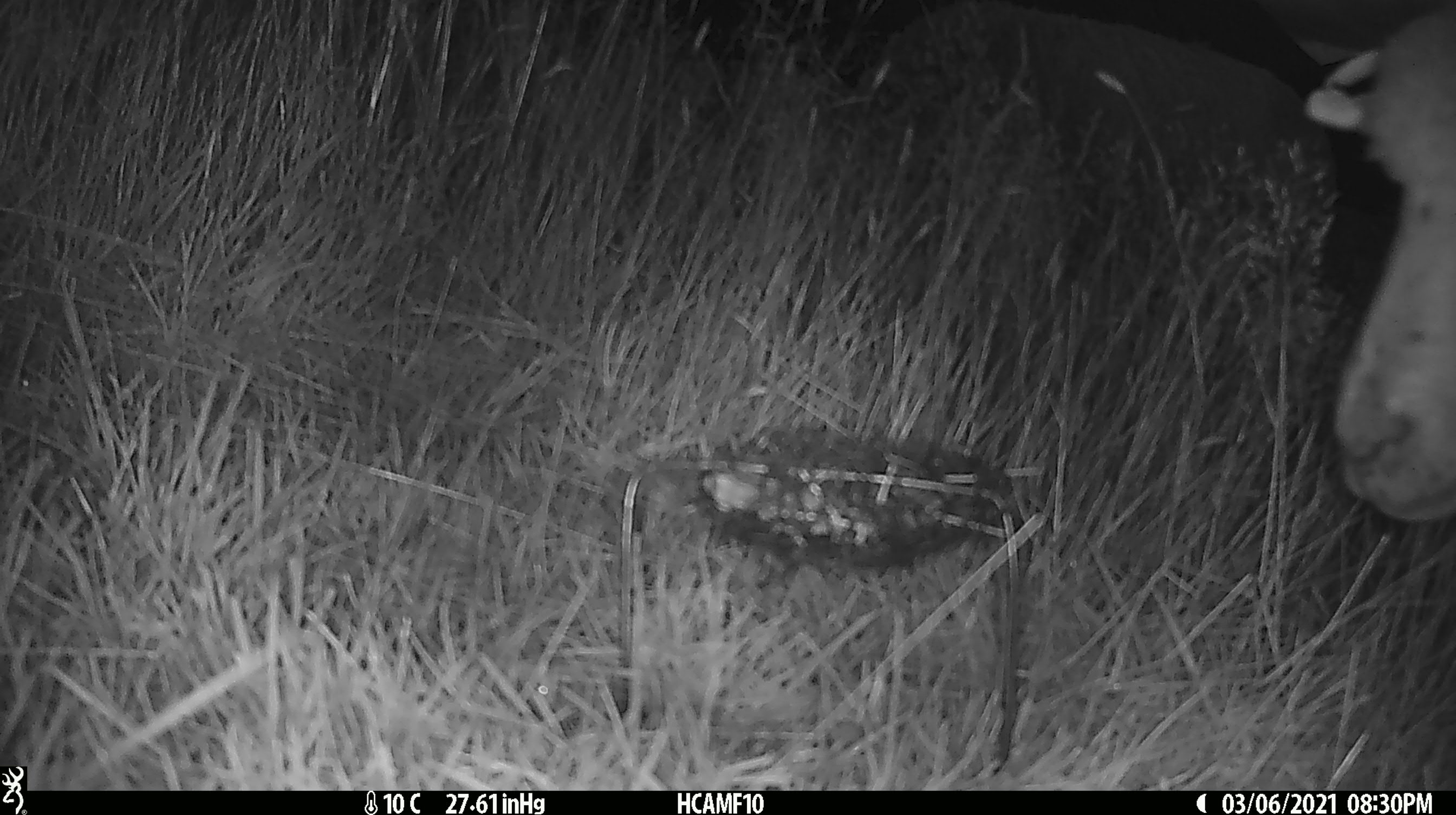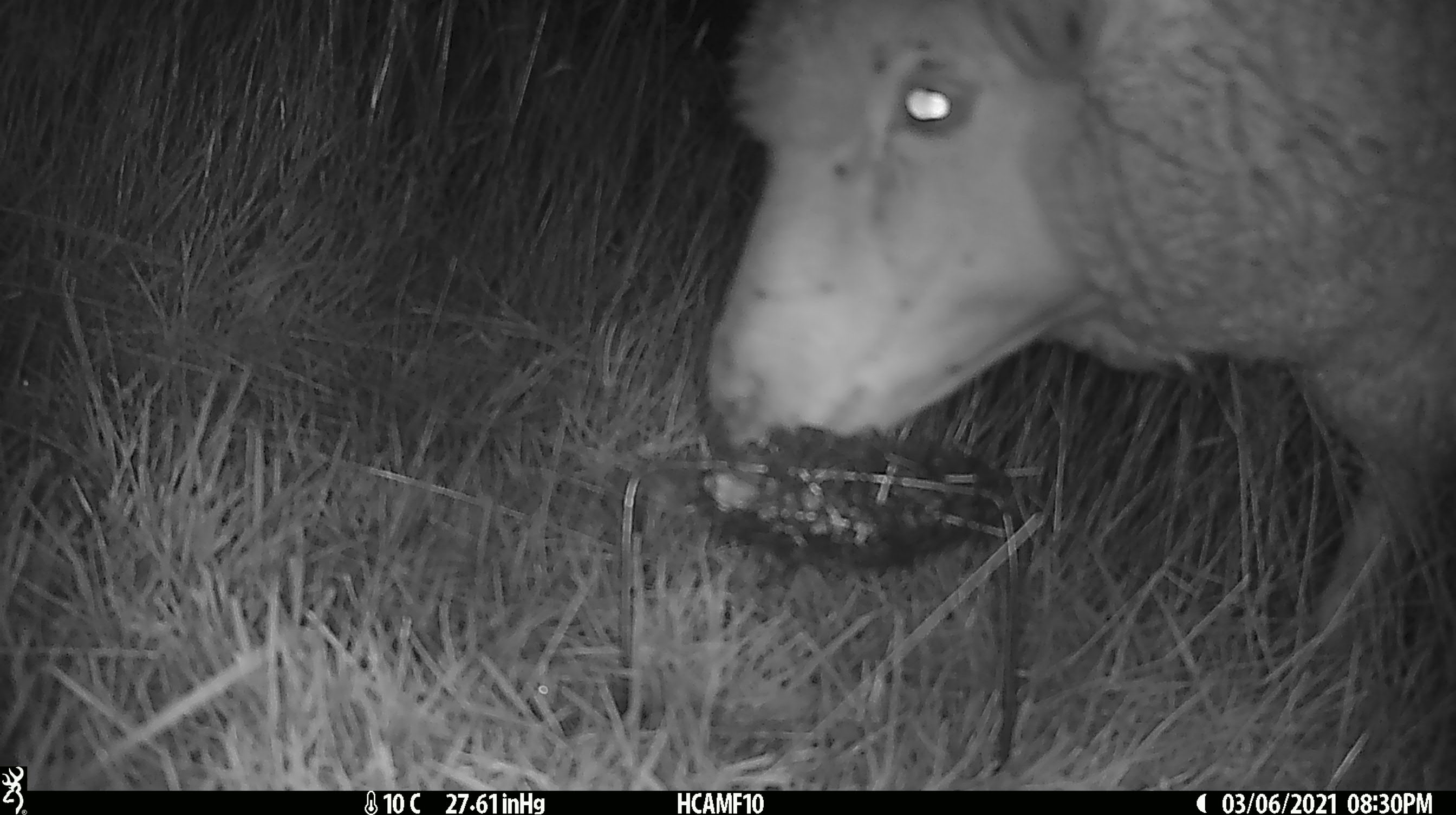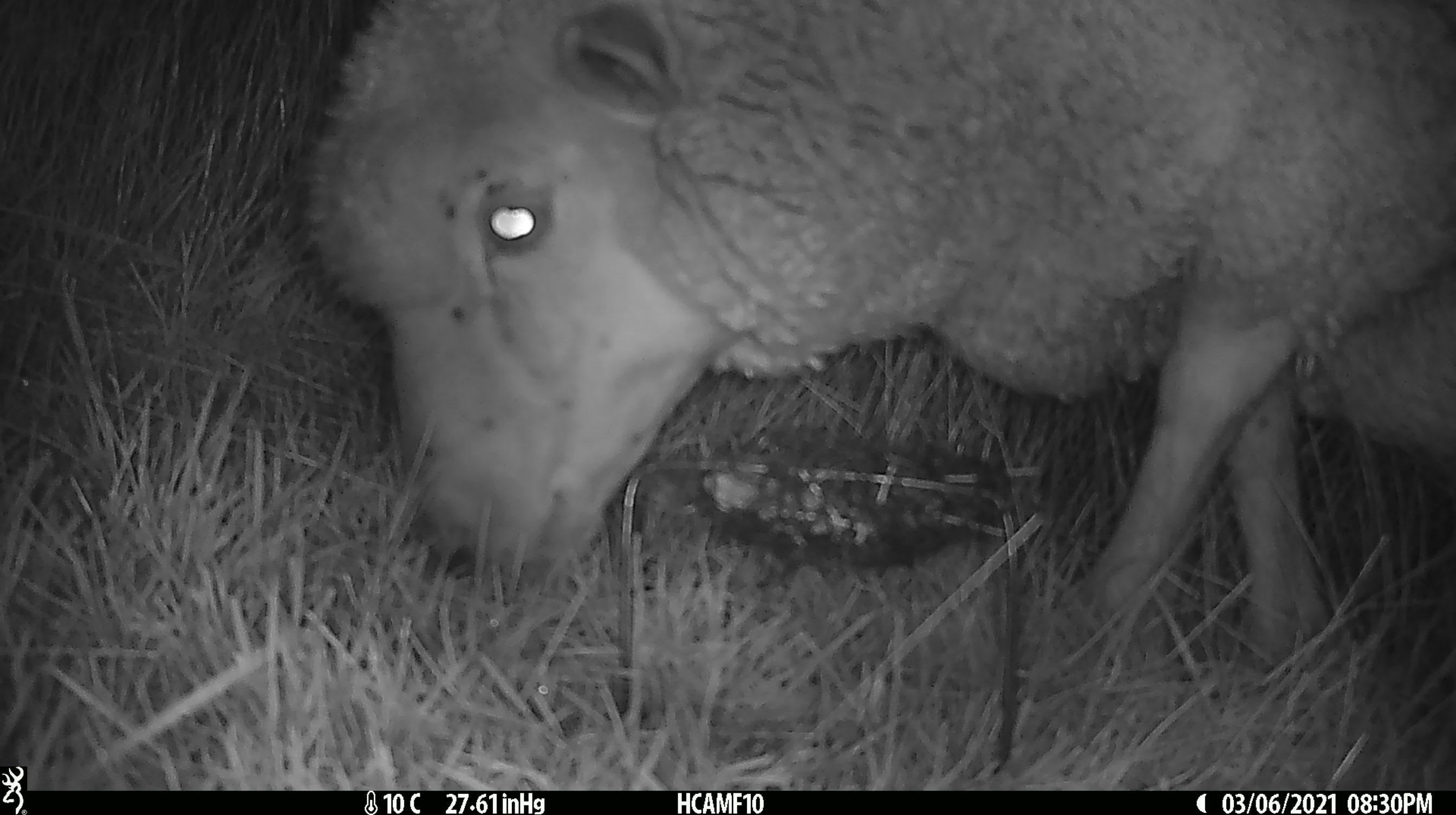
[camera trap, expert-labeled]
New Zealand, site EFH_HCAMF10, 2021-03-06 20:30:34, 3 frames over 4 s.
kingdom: Animalia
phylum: Chordata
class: Mammalia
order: Artiodactyla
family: Bovidae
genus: Ovis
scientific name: Ovis aries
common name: domestic sheep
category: sheep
Sheep (domestic sheep) (Ovis aries).